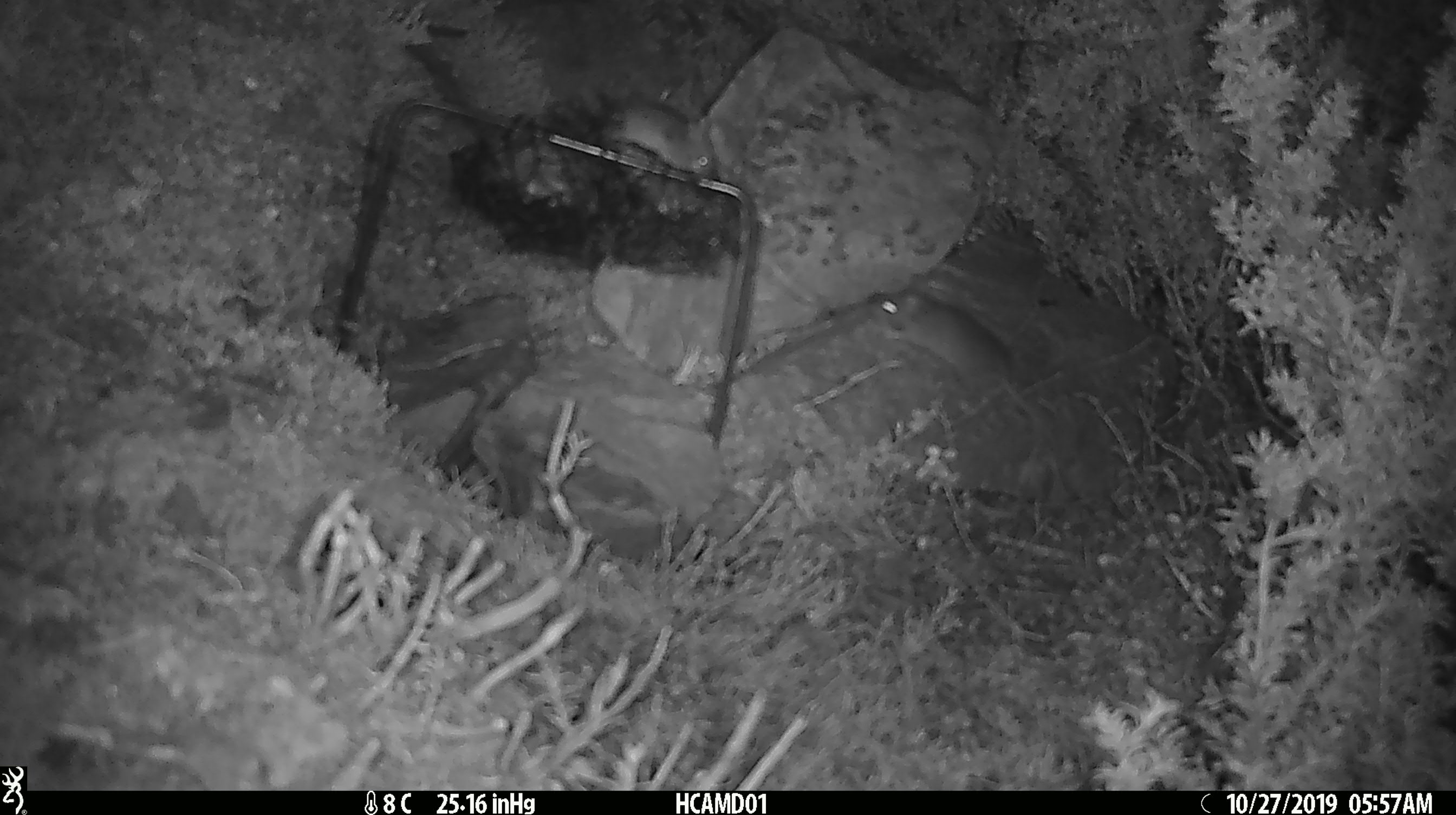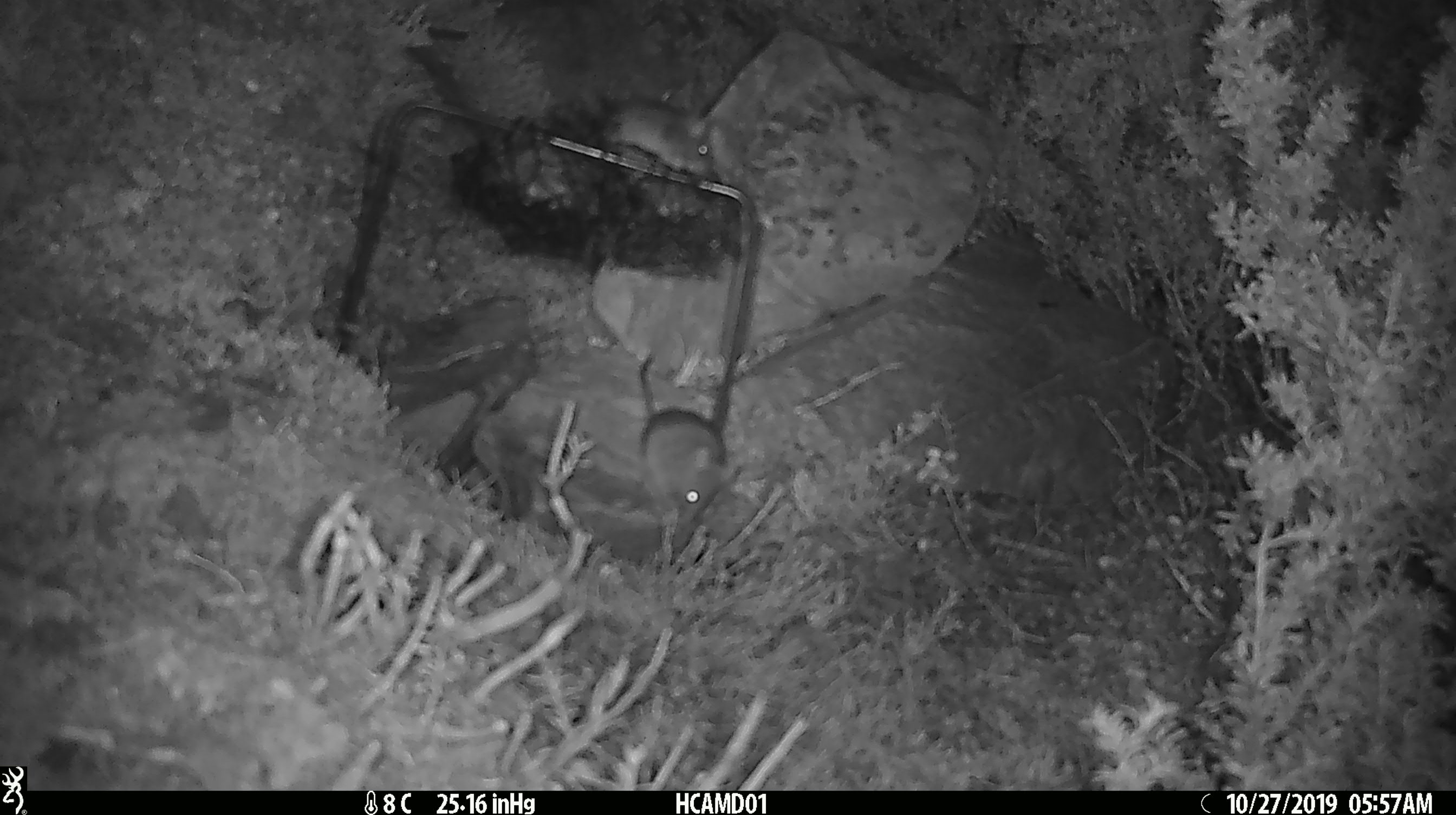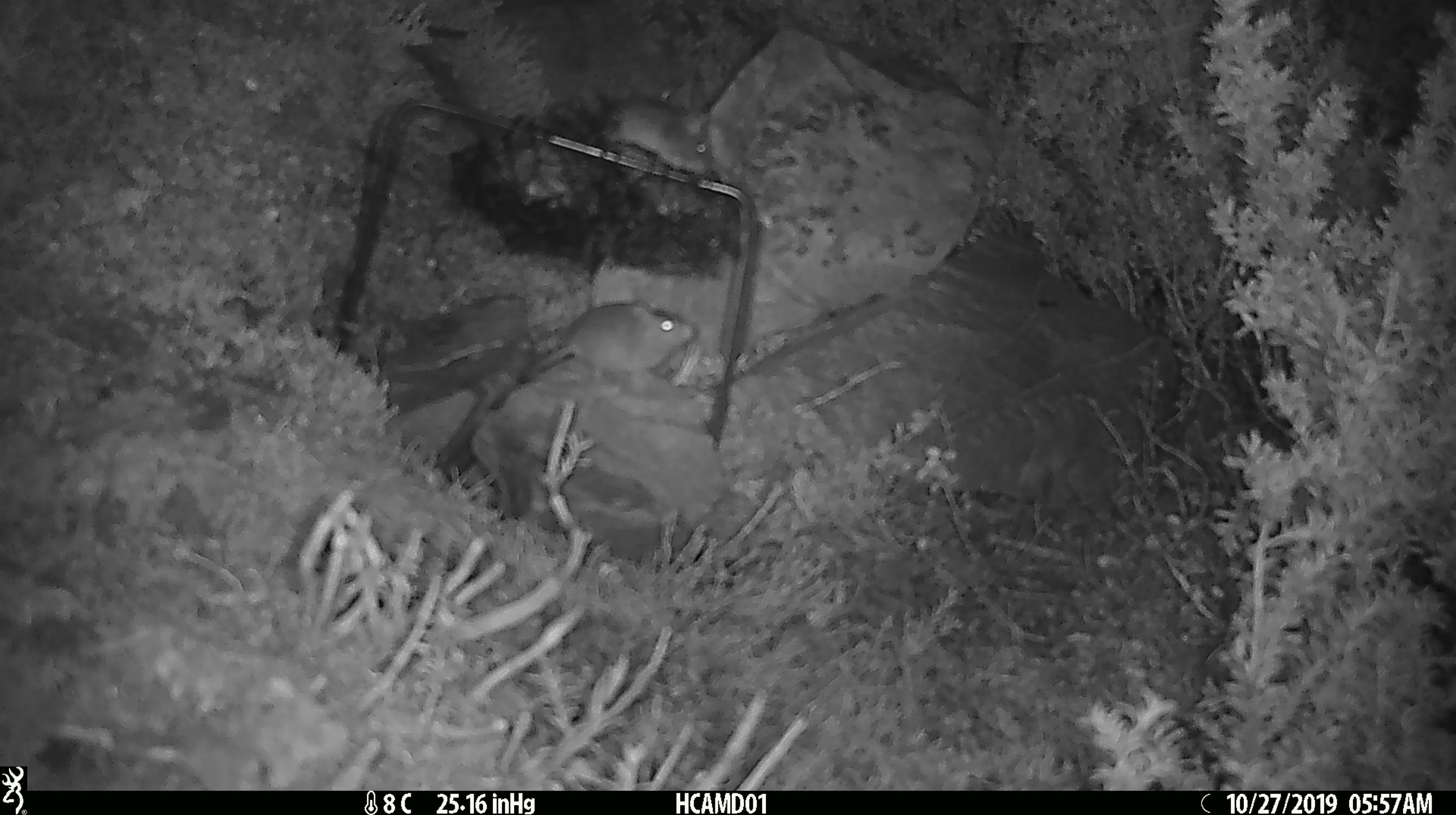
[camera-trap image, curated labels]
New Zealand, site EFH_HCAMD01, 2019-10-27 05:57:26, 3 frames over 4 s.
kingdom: Animalia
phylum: Chordata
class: Mammalia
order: Rodentia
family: Muridae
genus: Mus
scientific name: Mus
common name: mouse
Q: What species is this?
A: Mouse (Mus).